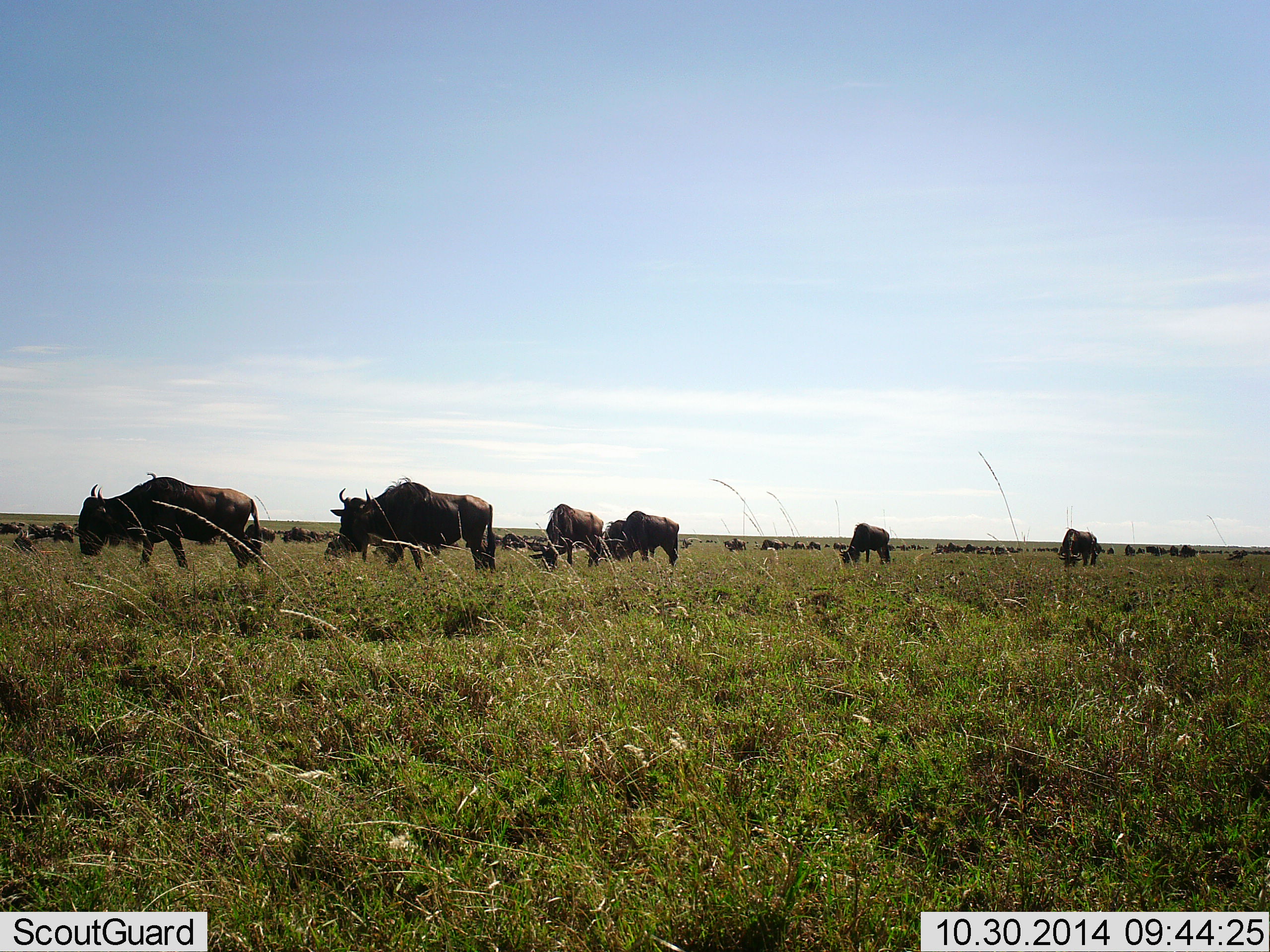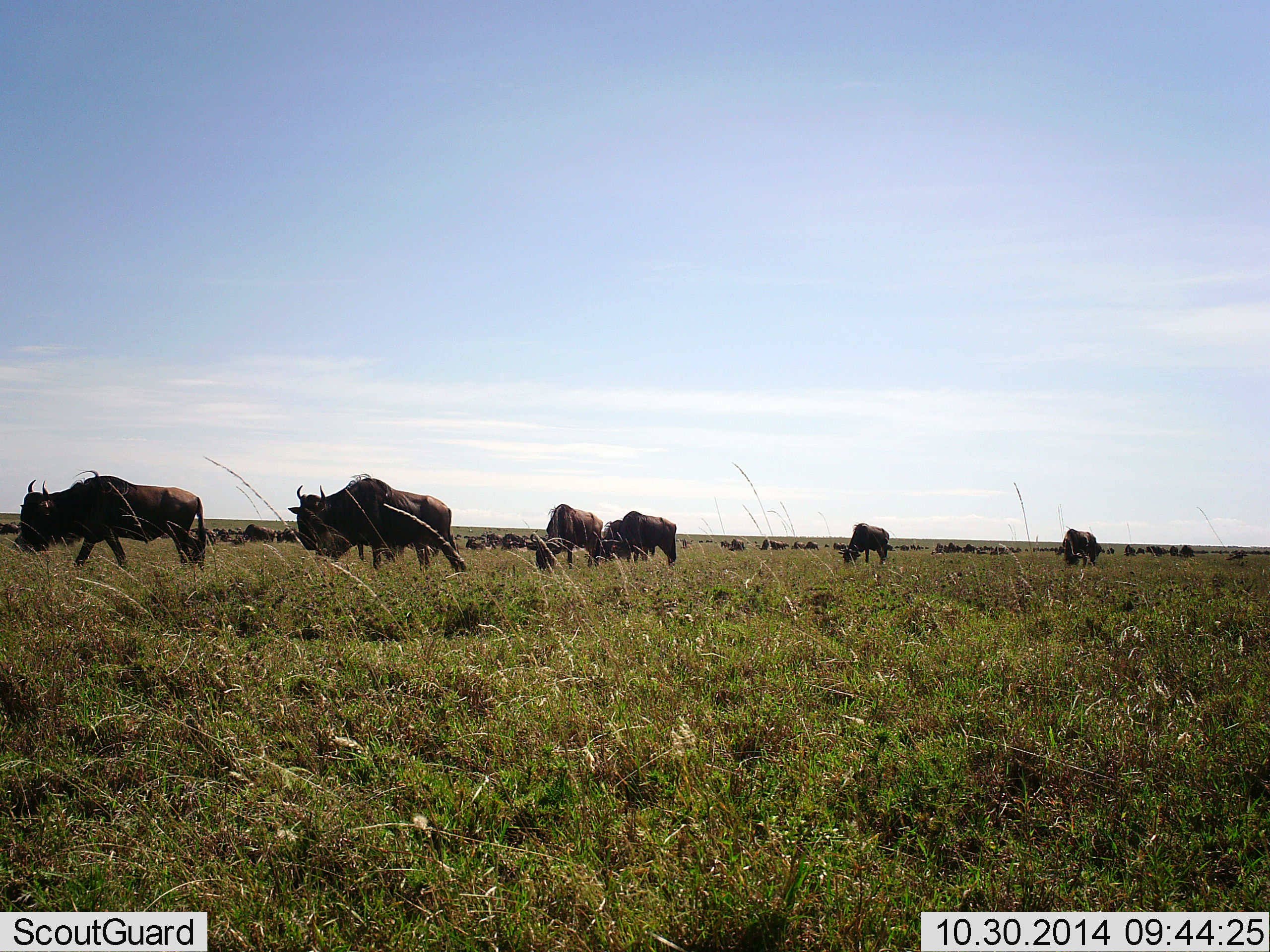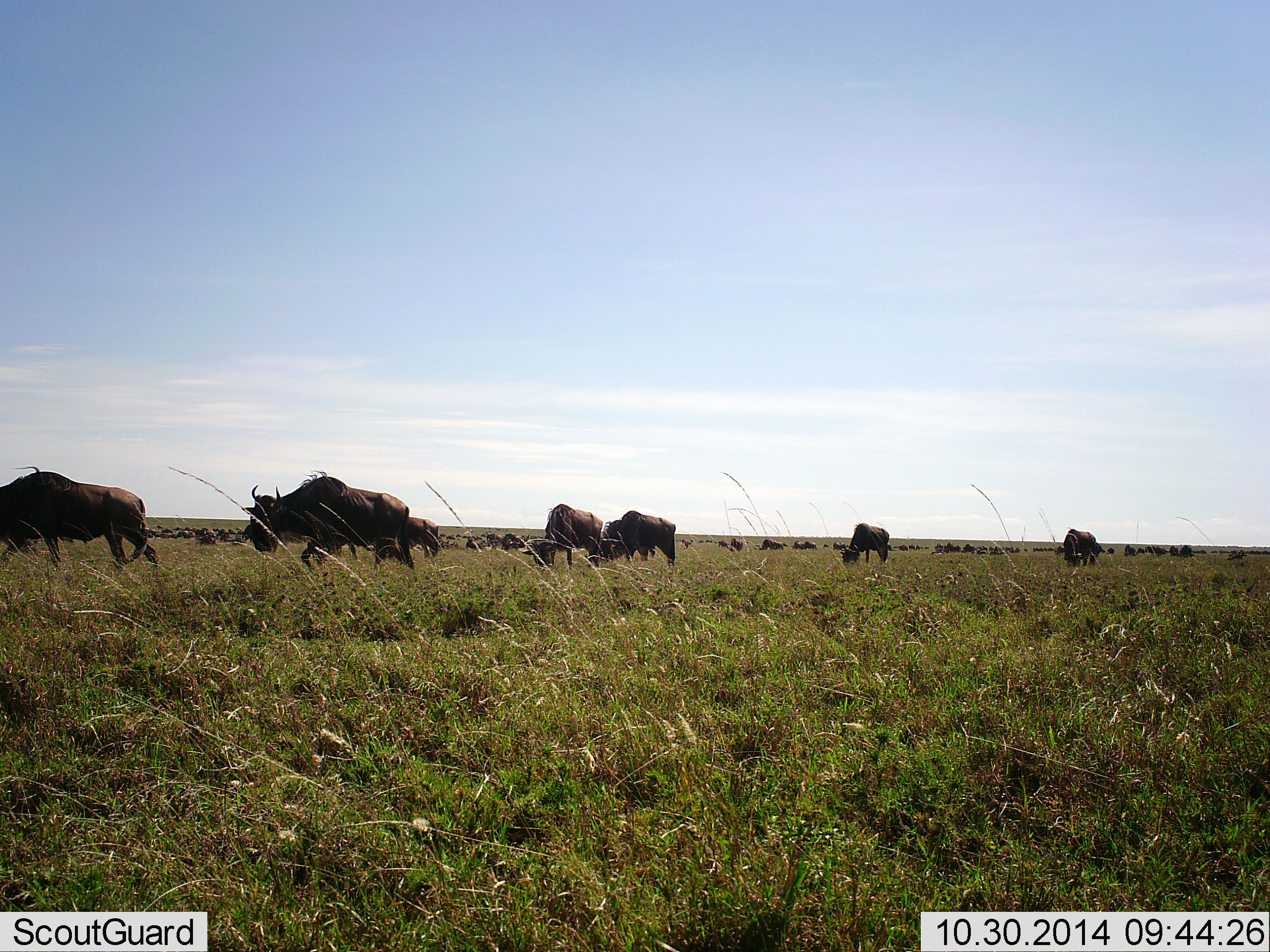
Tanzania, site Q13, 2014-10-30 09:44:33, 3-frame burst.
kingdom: Animalia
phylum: Chordata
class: Mammalia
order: Artiodactyla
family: Bovidae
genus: Connochaetes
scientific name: Connochaetes taurinus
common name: blue wildebeest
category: wildebeest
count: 11-50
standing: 10%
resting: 0%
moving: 100%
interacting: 0%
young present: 0%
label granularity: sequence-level